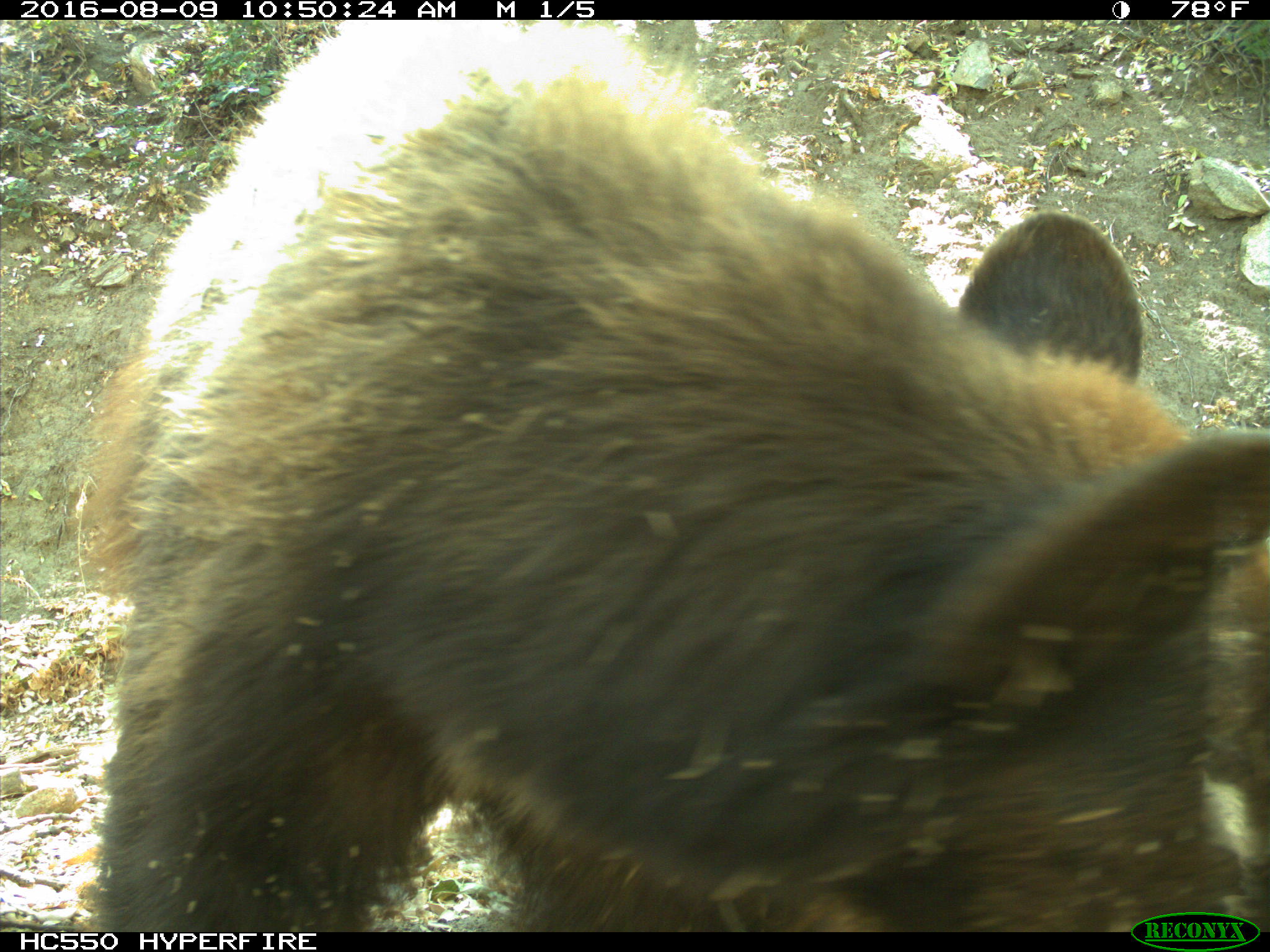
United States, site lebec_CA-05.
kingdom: Animalia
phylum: Chordata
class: Mammalia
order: Carnivora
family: Ursidae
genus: Ursus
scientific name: Ursus americanus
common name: american black bear